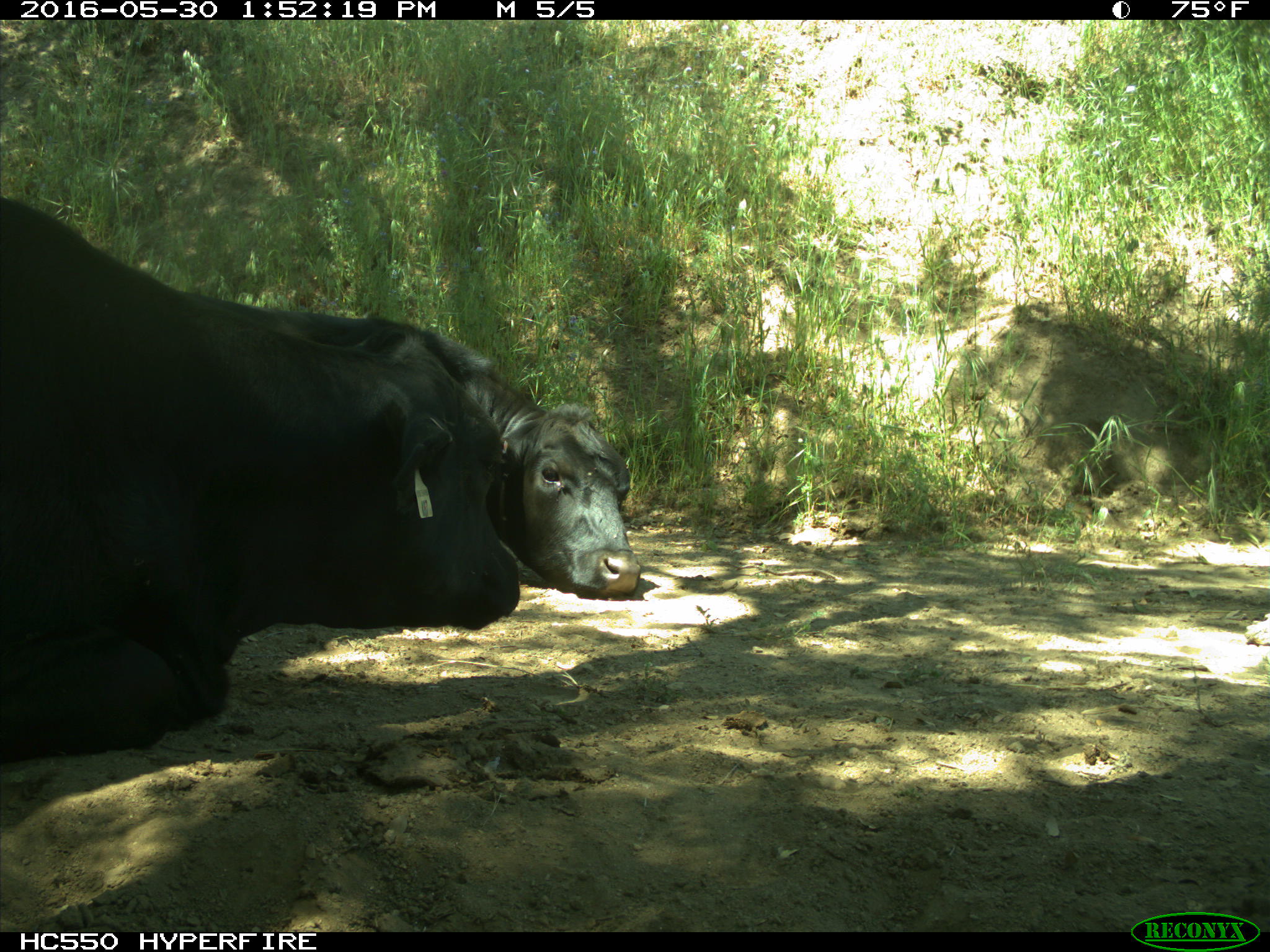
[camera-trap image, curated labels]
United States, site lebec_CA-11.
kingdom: Animalia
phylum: Chordata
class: Mammalia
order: Artiodactyla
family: Bovidae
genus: Bos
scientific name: Bos taurus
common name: domestic cow